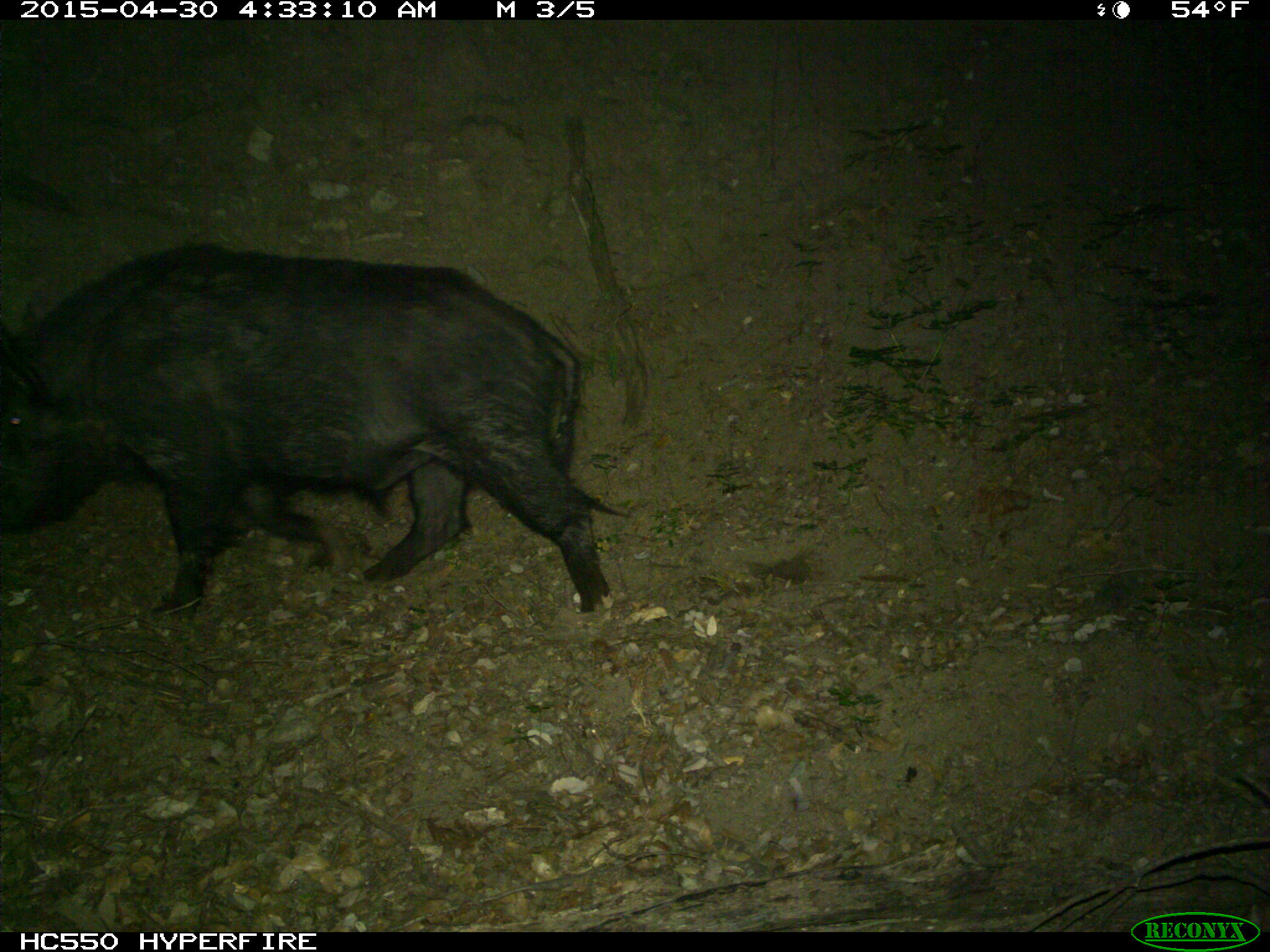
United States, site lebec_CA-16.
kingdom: Animalia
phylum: Chordata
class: Mammalia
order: Artiodactyla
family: Suidae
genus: Sus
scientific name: Sus scrofa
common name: wild boar